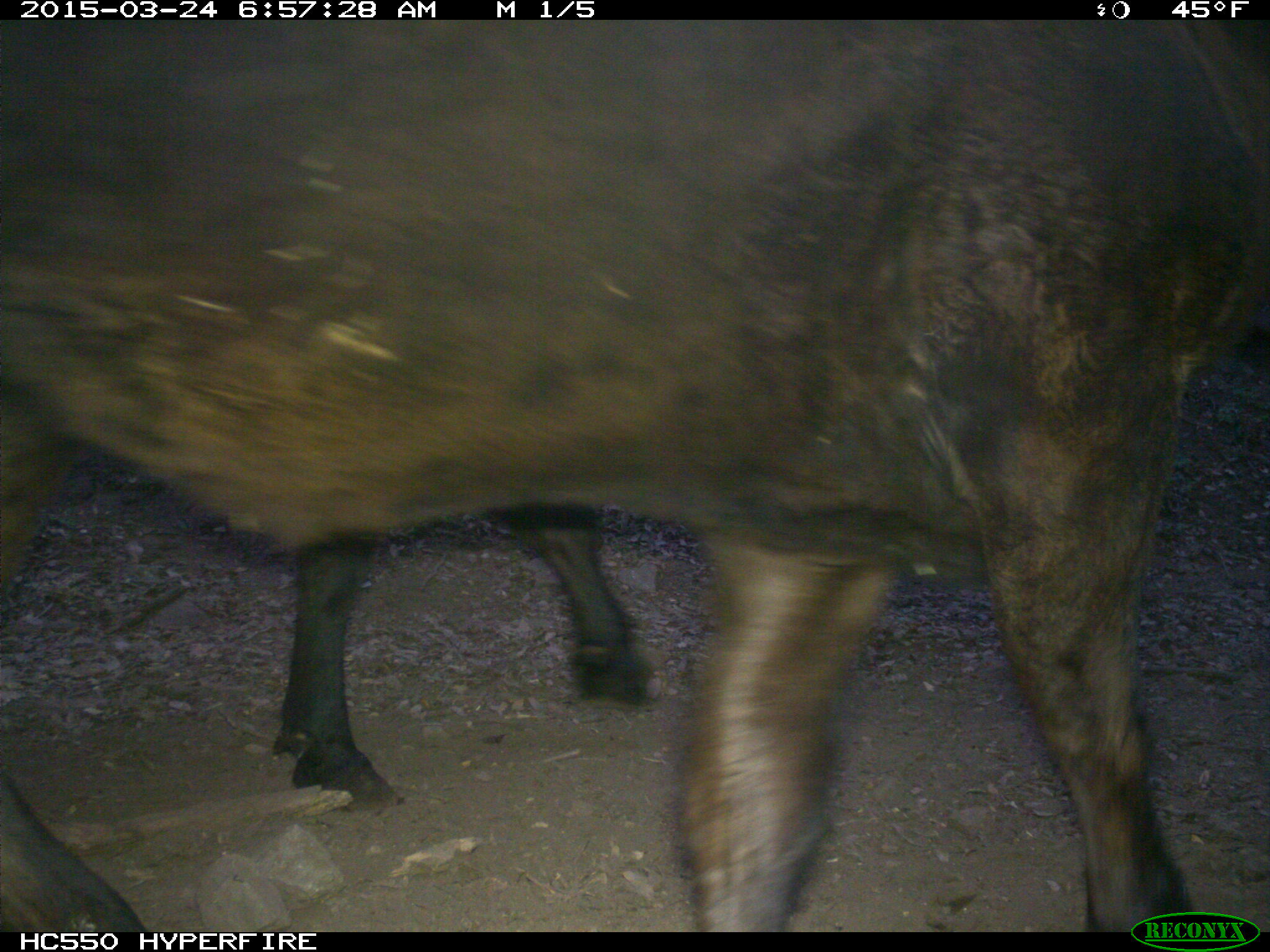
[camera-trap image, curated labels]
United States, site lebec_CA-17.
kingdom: Animalia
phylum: Chordata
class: Mammalia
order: Artiodactyla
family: Bovidae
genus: Bos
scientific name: Bos taurus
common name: domestic cow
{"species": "Bos taurus (domestic cow)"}